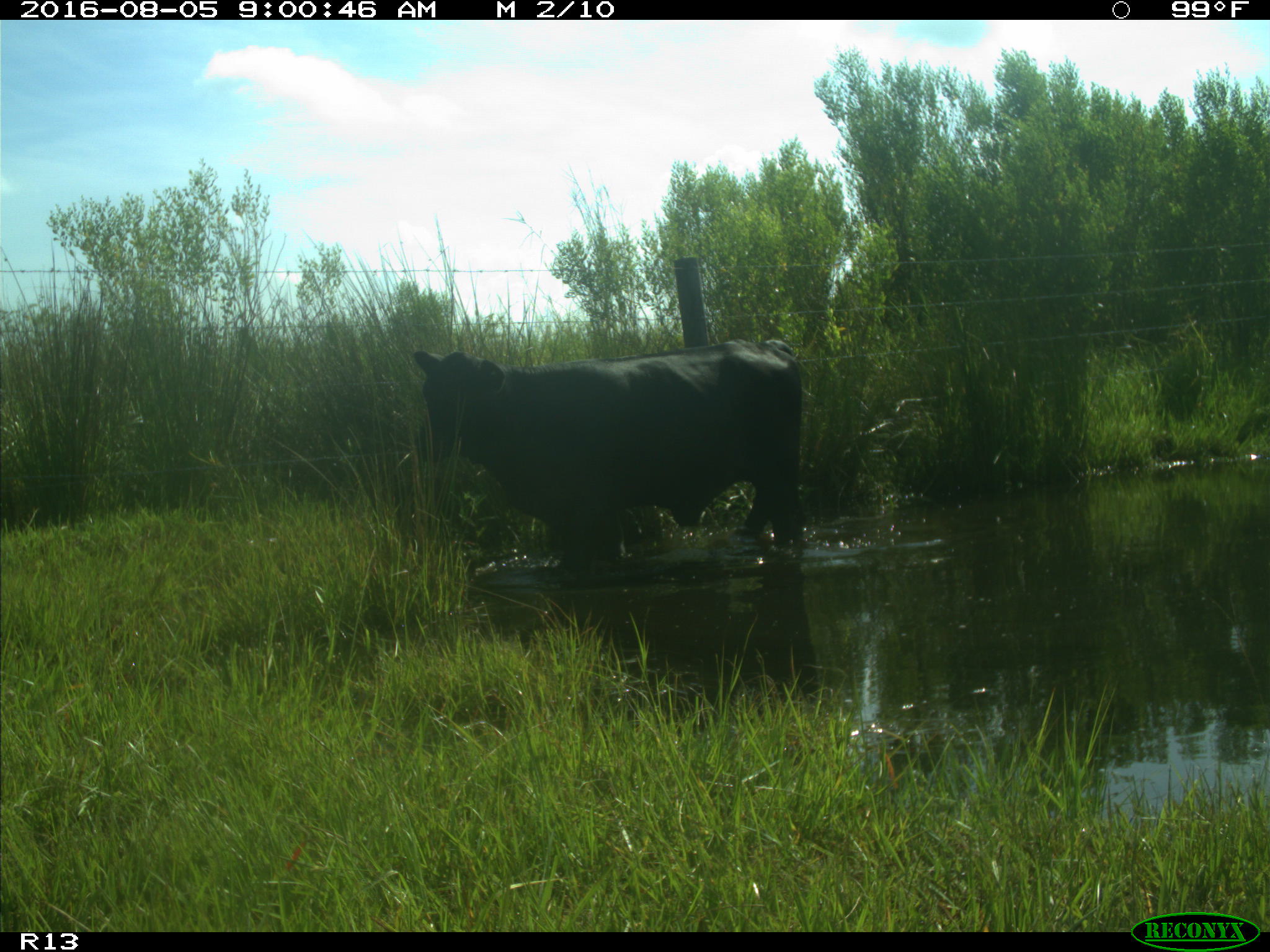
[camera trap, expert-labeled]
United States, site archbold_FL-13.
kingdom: Animalia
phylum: Chordata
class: Mammalia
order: Artiodactyla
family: Bovidae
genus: Bos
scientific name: Bos taurus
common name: domestic cow